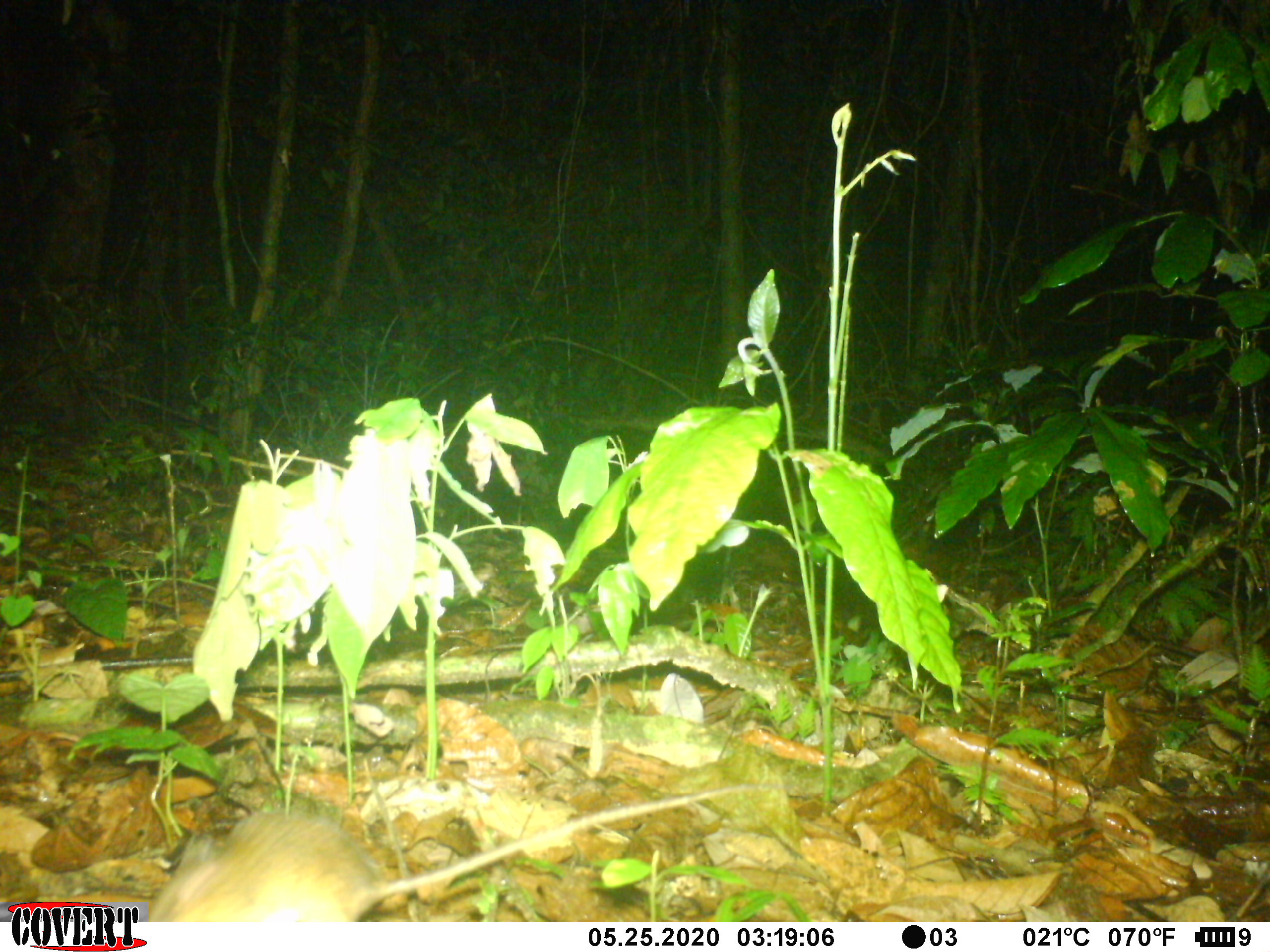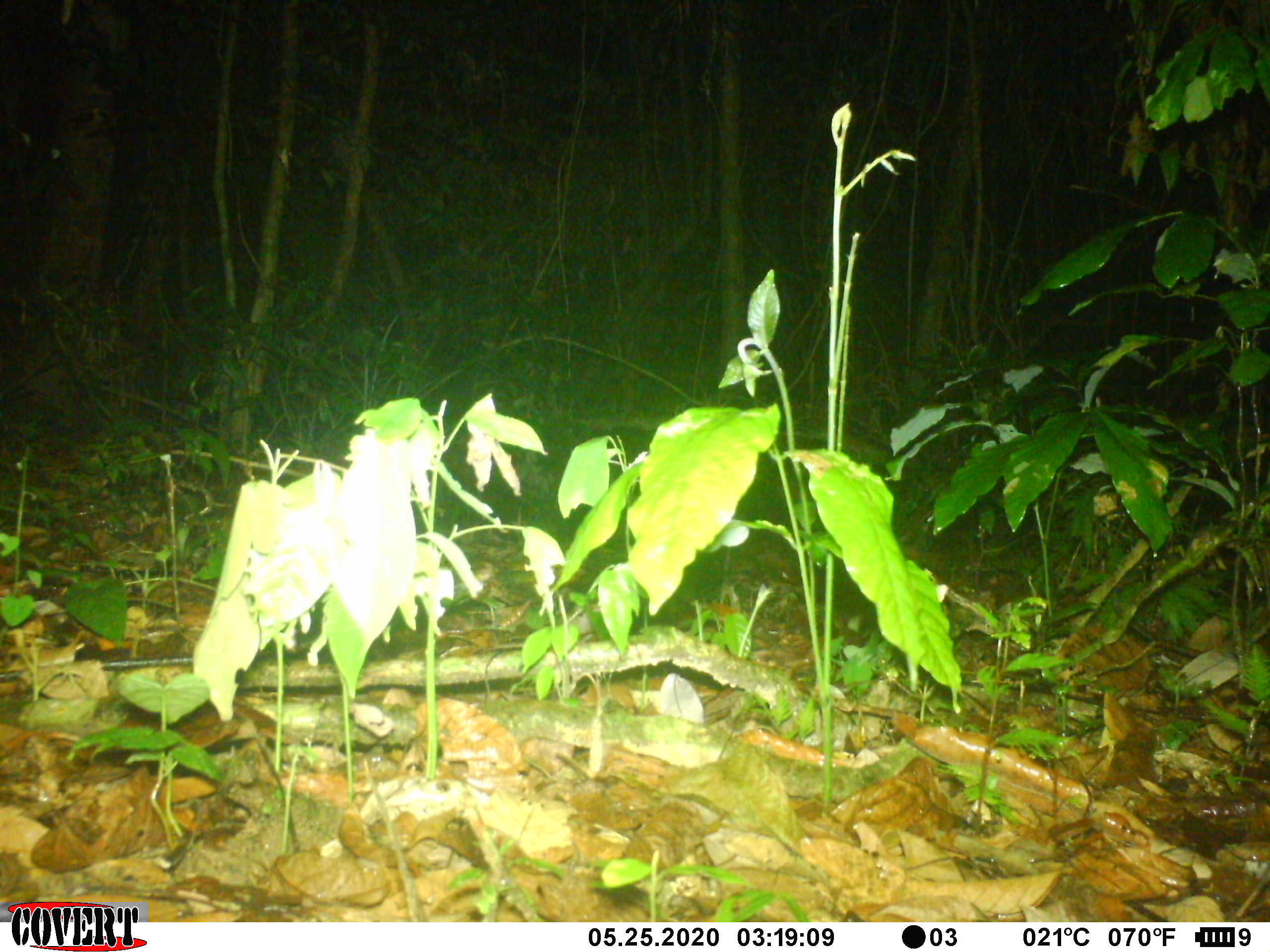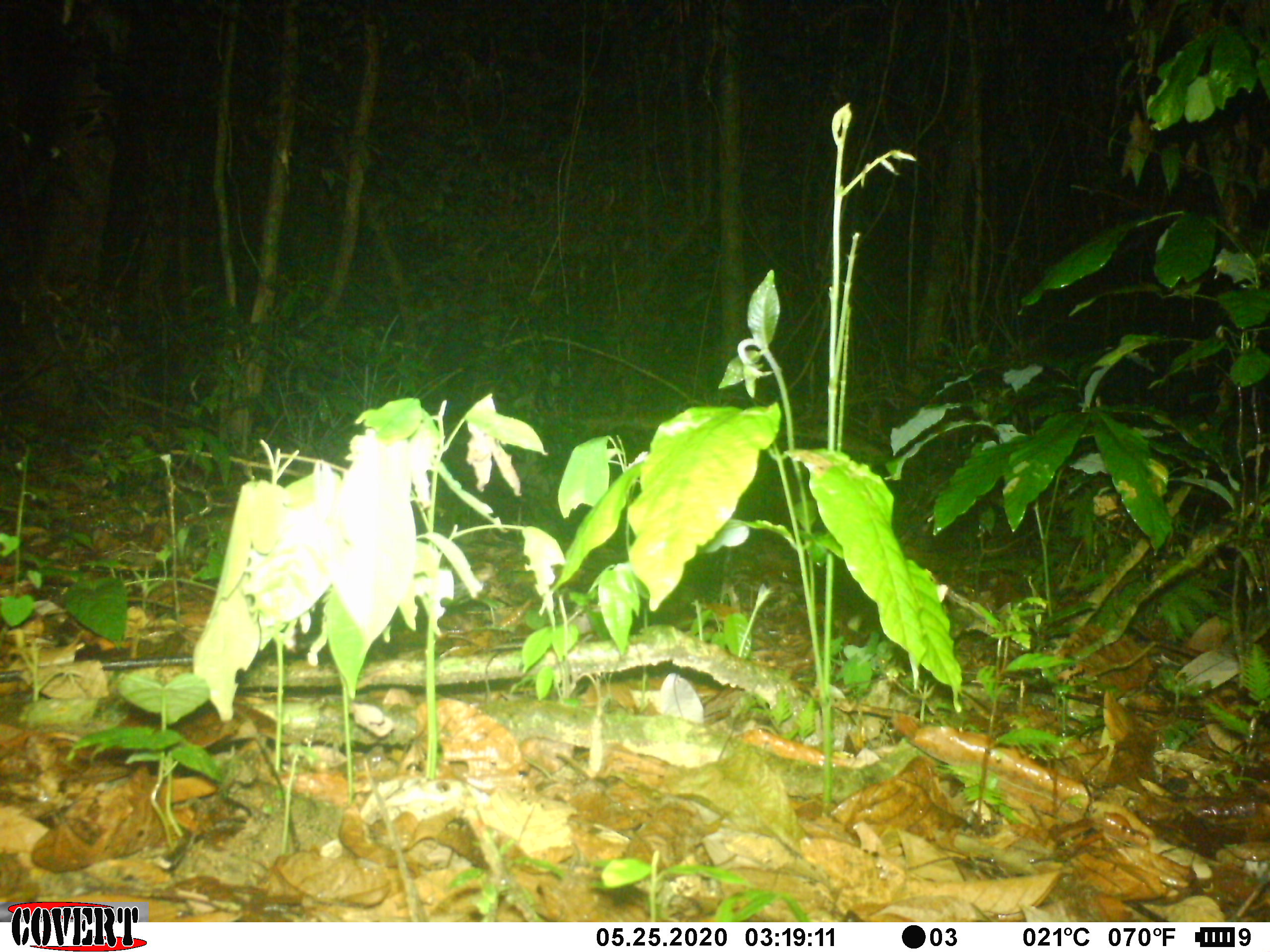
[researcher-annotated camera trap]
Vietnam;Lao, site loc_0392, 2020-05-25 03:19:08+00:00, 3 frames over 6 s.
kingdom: Animalia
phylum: Chordata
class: Mammalia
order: Rodentia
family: Muridae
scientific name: Muridae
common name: old-world mice and rats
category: unidentified murid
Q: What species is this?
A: Unidentified murid (old-world mice and rats) (Muridae).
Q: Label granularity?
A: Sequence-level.